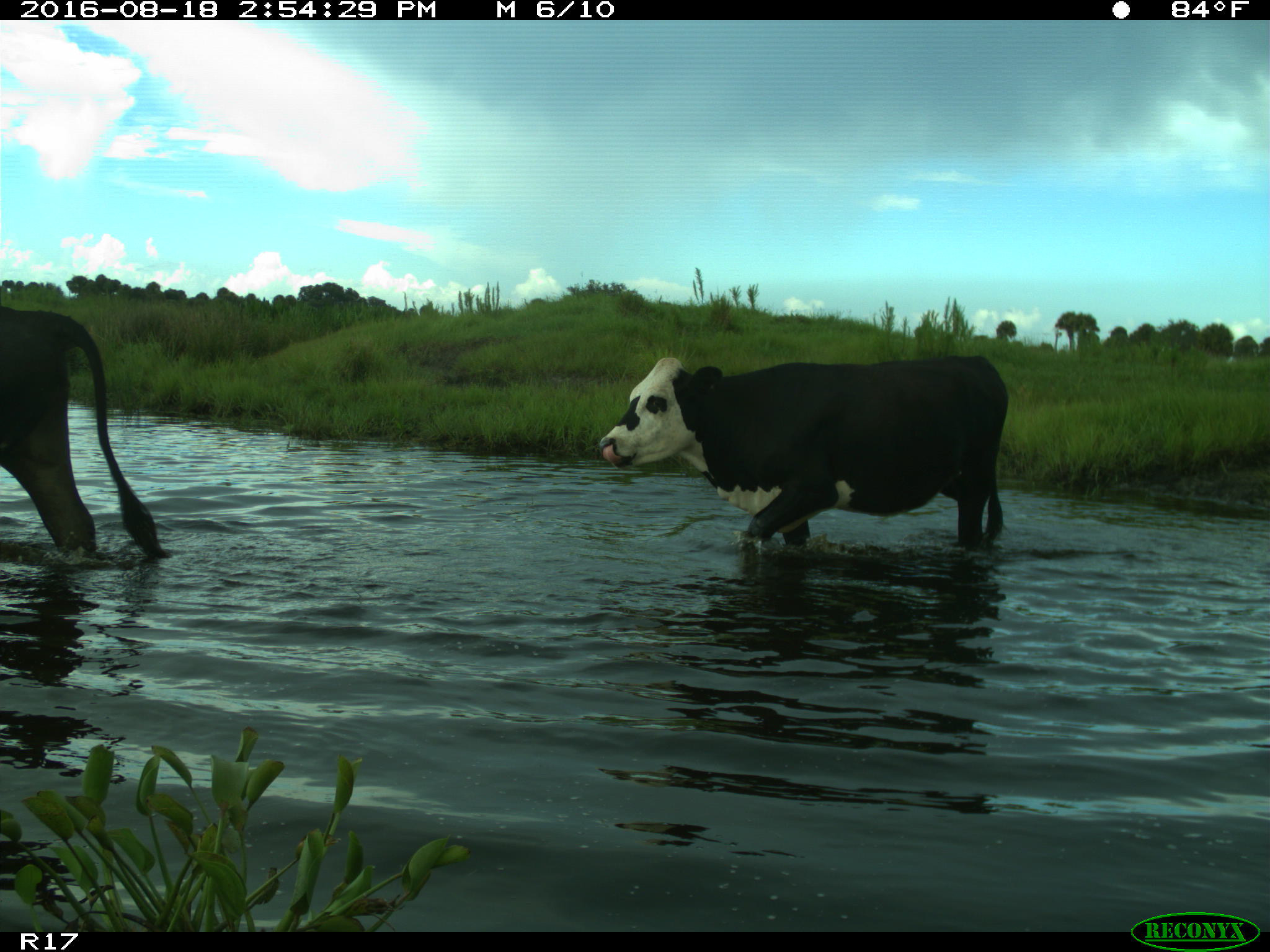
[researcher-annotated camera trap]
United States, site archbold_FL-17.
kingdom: Animalia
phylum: Chordata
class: Mammalia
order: Artiodactyla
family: Bovidae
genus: Bos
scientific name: Bos taurus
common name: domestic cow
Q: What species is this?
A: Bos taurus (domestic cow).